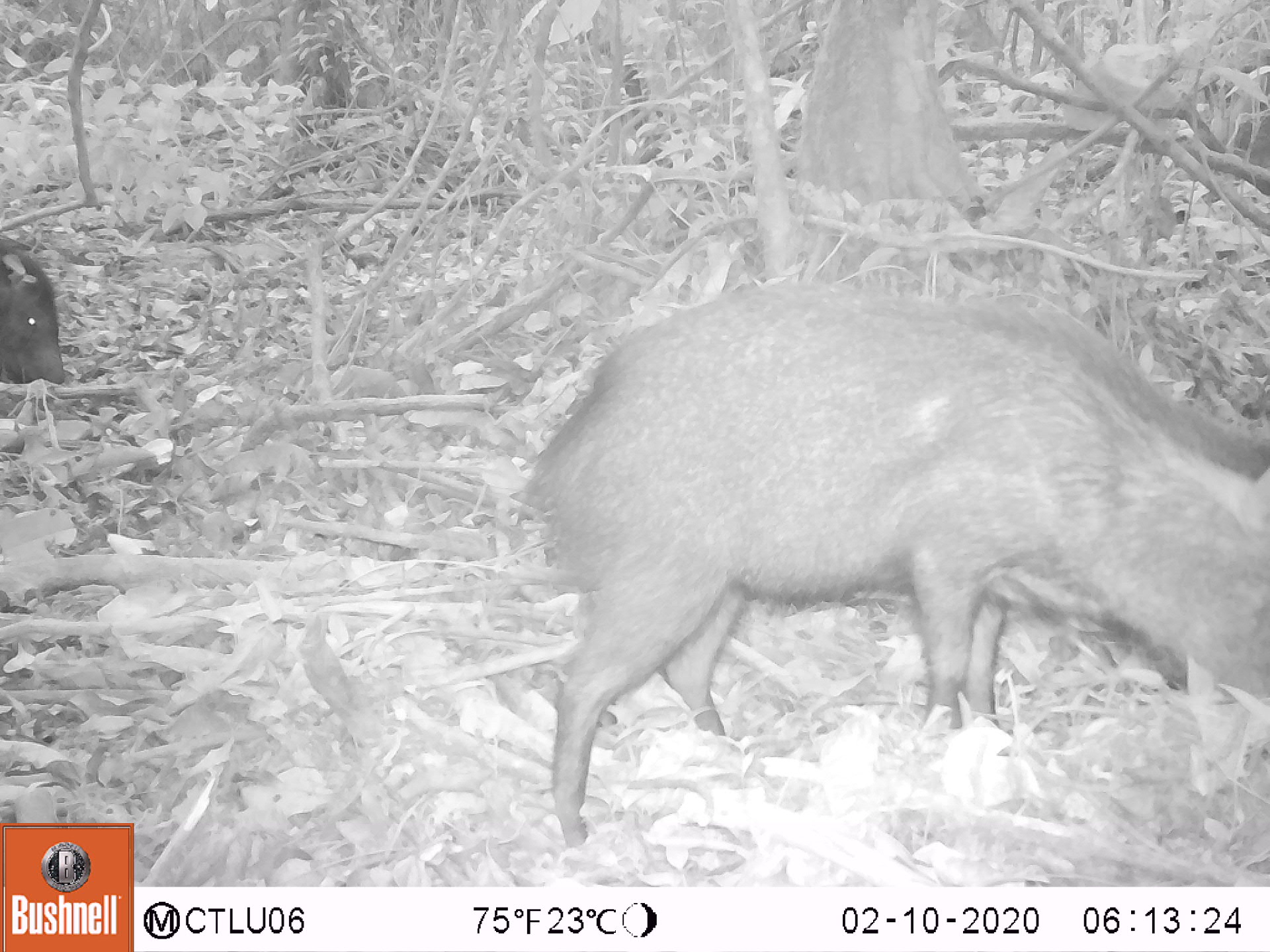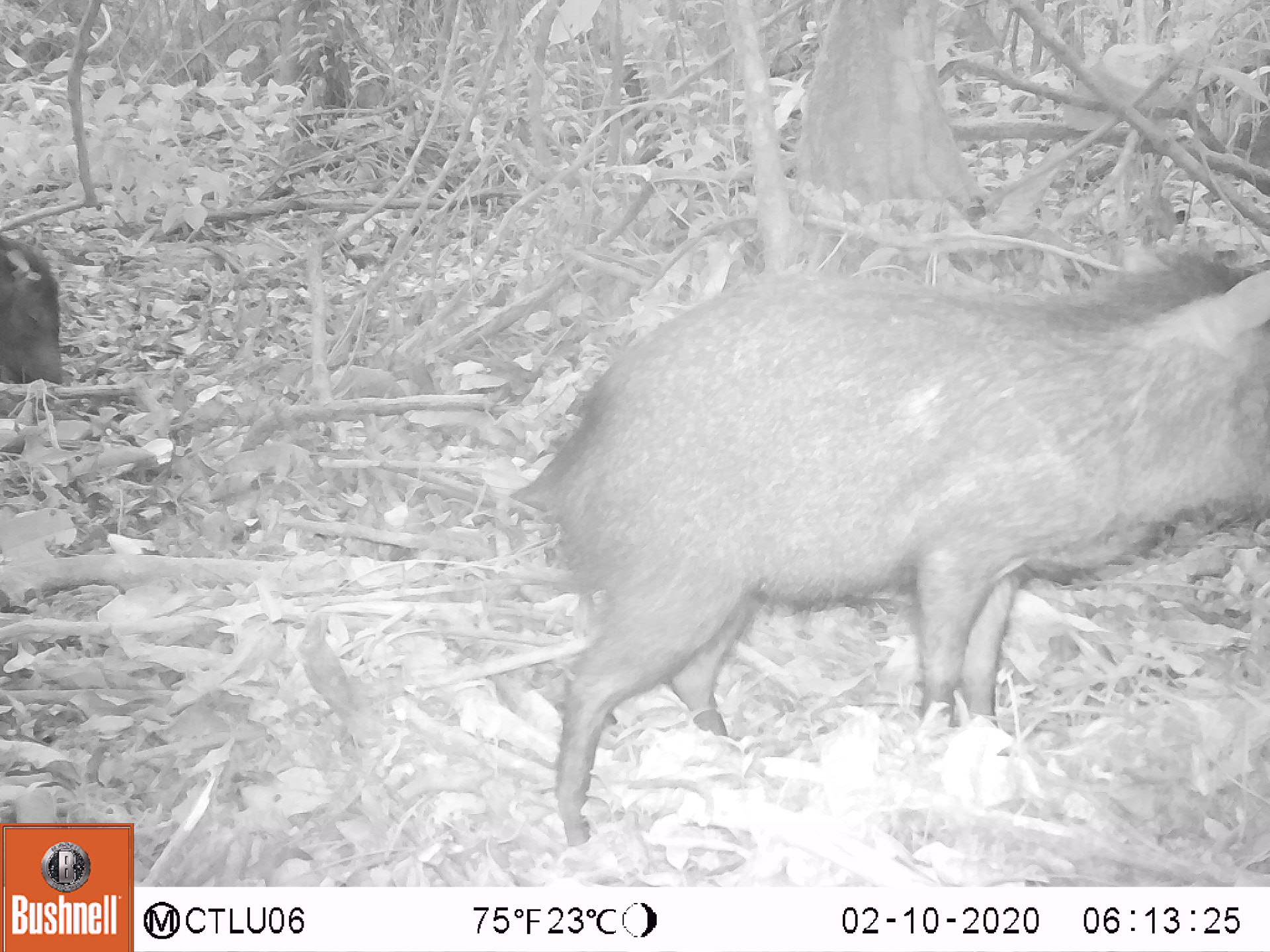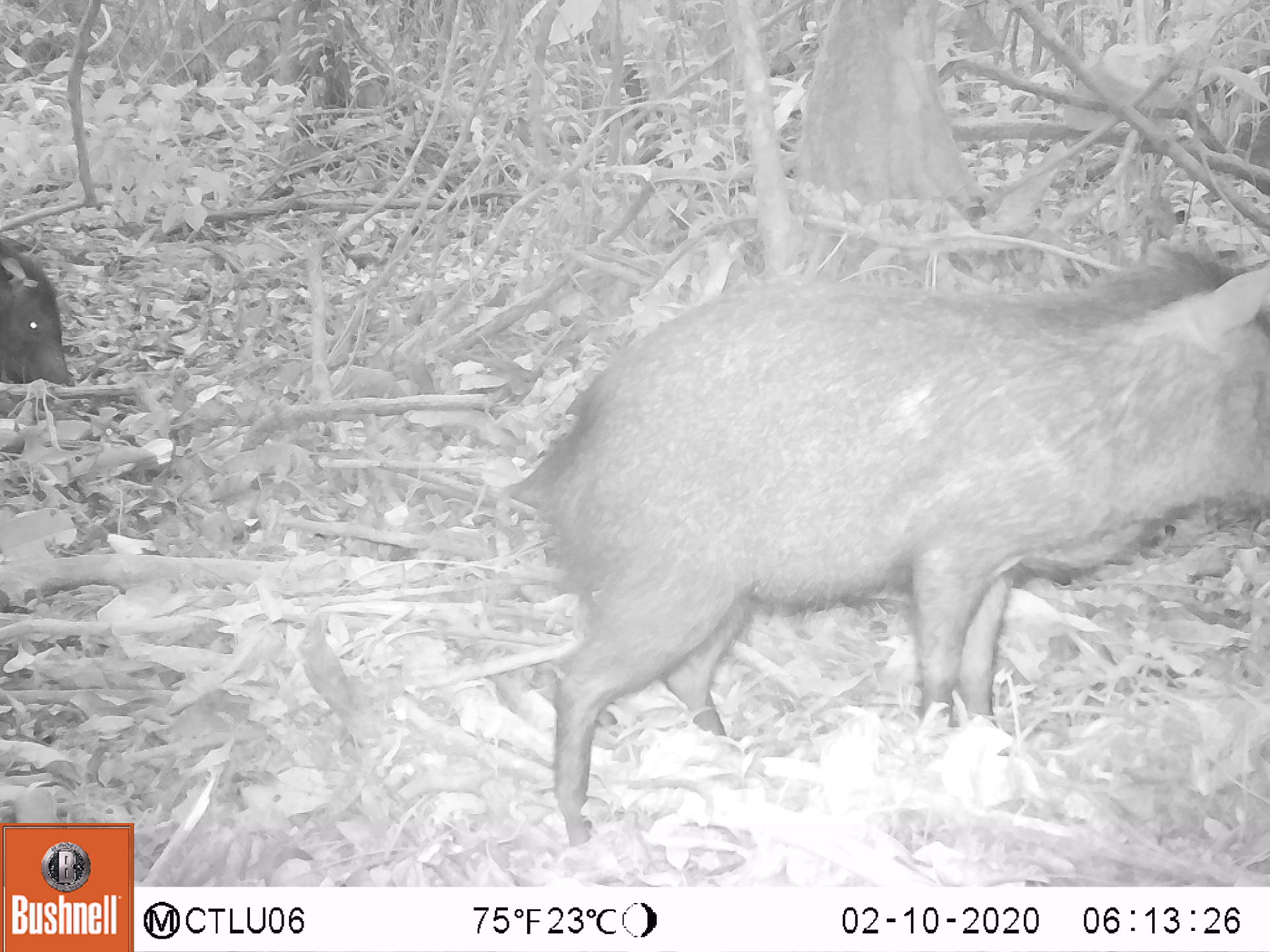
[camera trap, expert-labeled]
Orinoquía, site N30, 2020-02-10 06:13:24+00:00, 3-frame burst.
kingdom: Animalia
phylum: Chordata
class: Mammalia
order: Artiodactyla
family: Tayassuidae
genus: Pecari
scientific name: Pecari tajacu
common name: collared peccary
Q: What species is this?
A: Collared peccary (Pecari tajacu).